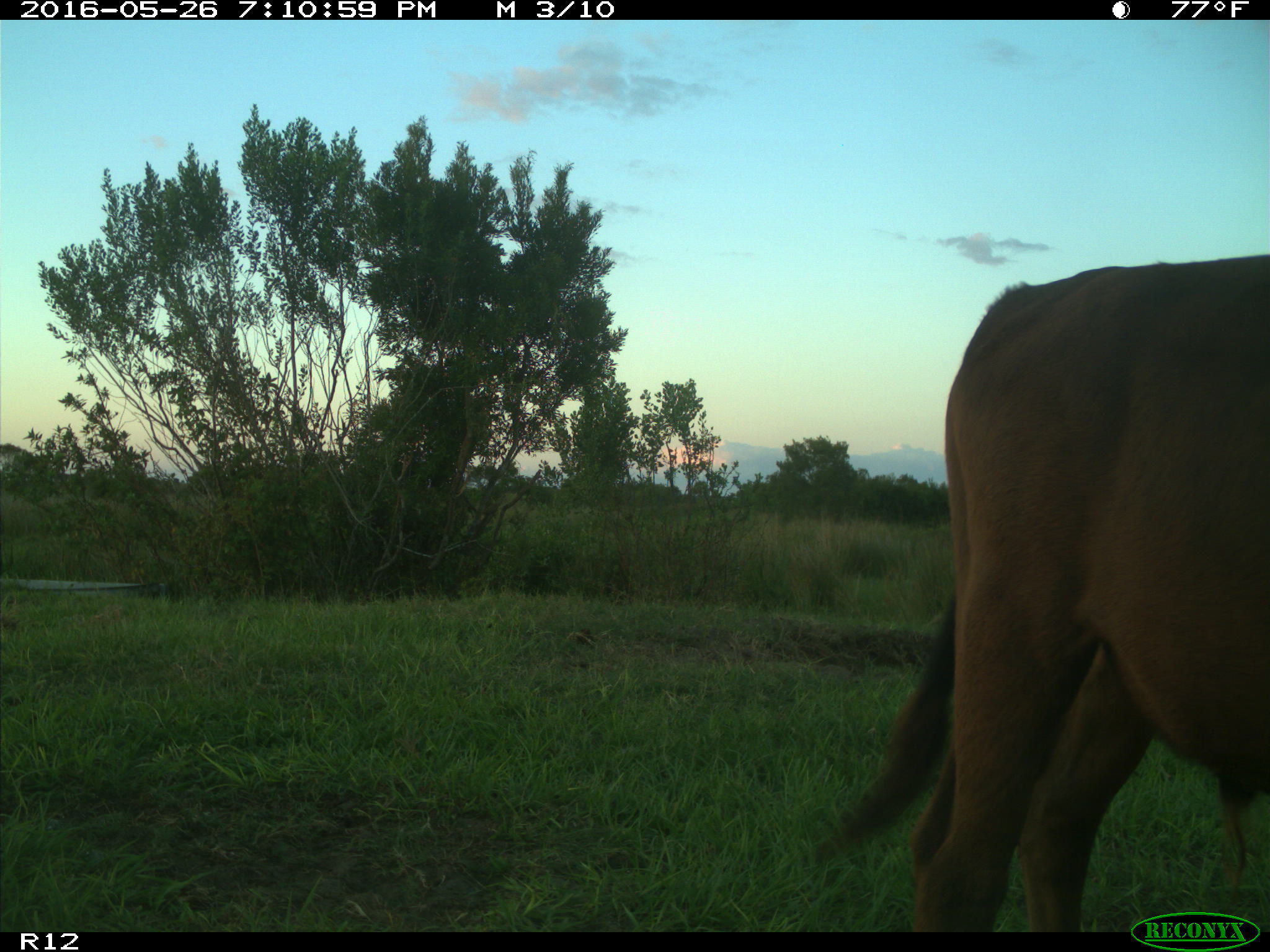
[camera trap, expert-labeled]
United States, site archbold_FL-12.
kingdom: Animalia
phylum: Chordata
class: Mammalia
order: Artiodactyla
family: Bovidae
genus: Bos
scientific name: Bos taurus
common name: domestic cow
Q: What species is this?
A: Bos taurus (domestic cow).